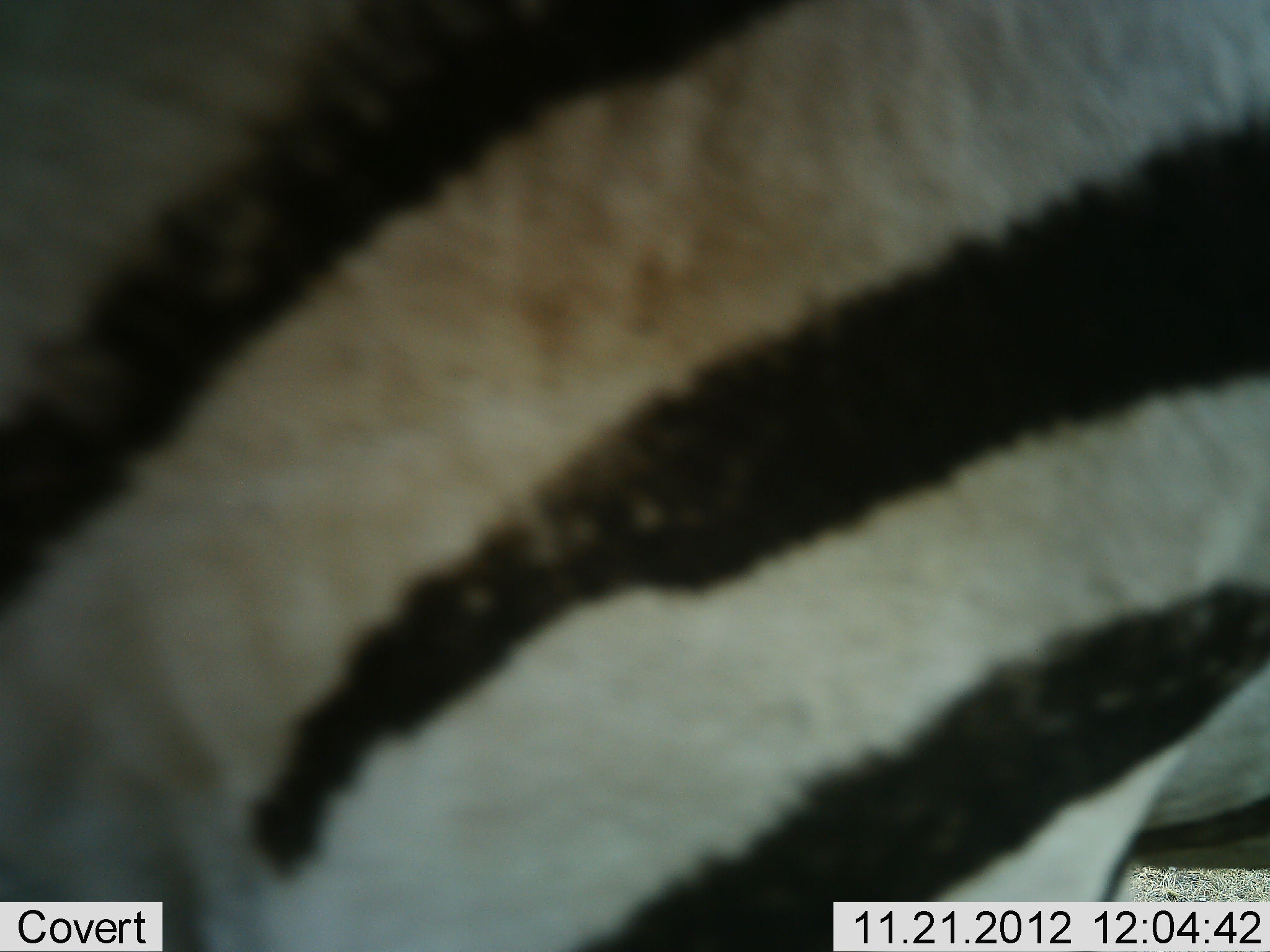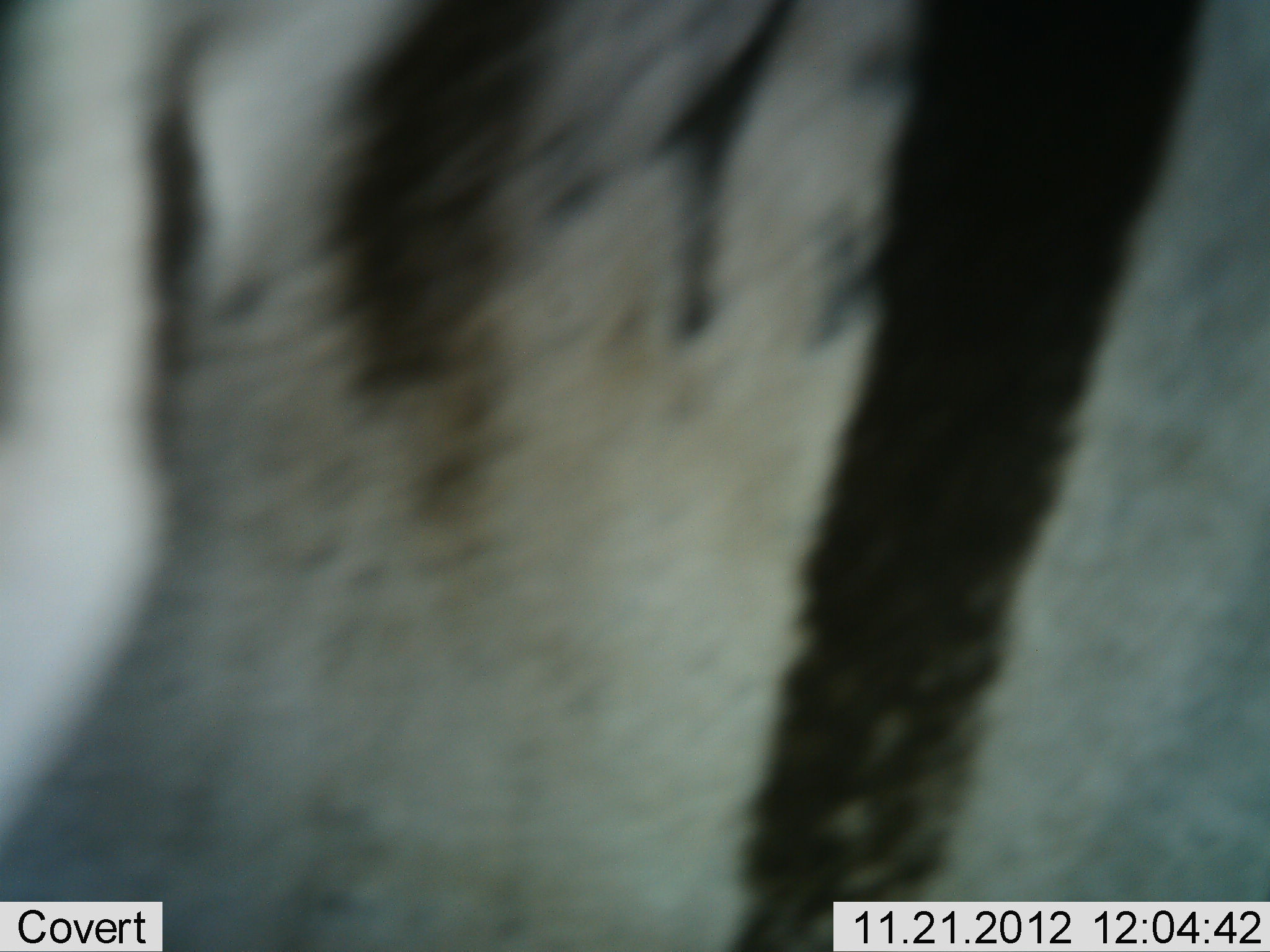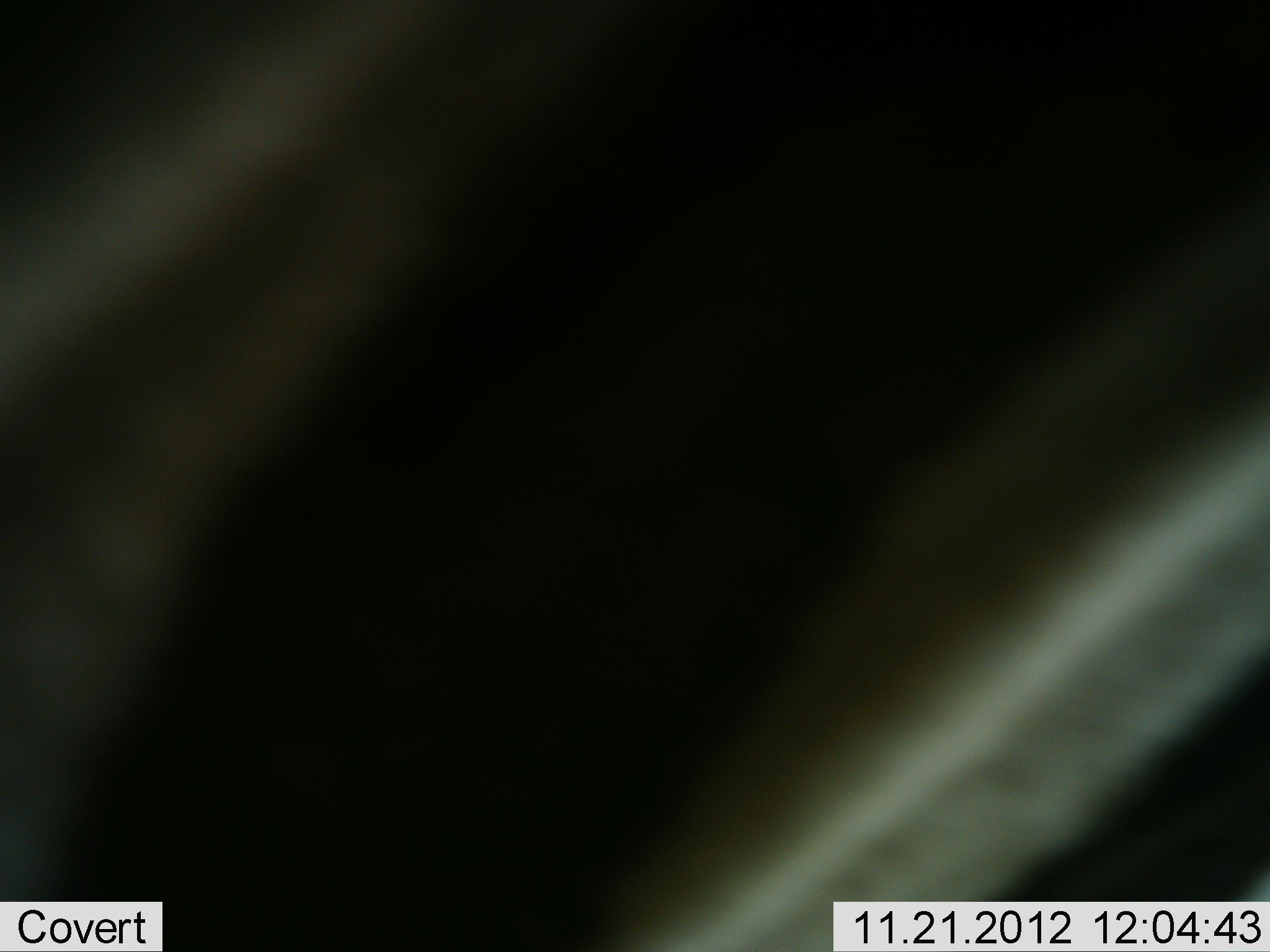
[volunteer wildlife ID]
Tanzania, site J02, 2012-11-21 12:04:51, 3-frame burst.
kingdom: Animalia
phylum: Chordata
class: Mammalia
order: Perissodactyla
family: Equidae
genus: Equus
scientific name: Equus quagga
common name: plains zebra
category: zebra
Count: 1.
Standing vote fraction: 30%.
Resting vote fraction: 0%.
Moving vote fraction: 70%.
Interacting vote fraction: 0%.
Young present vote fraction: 0%.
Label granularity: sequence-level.